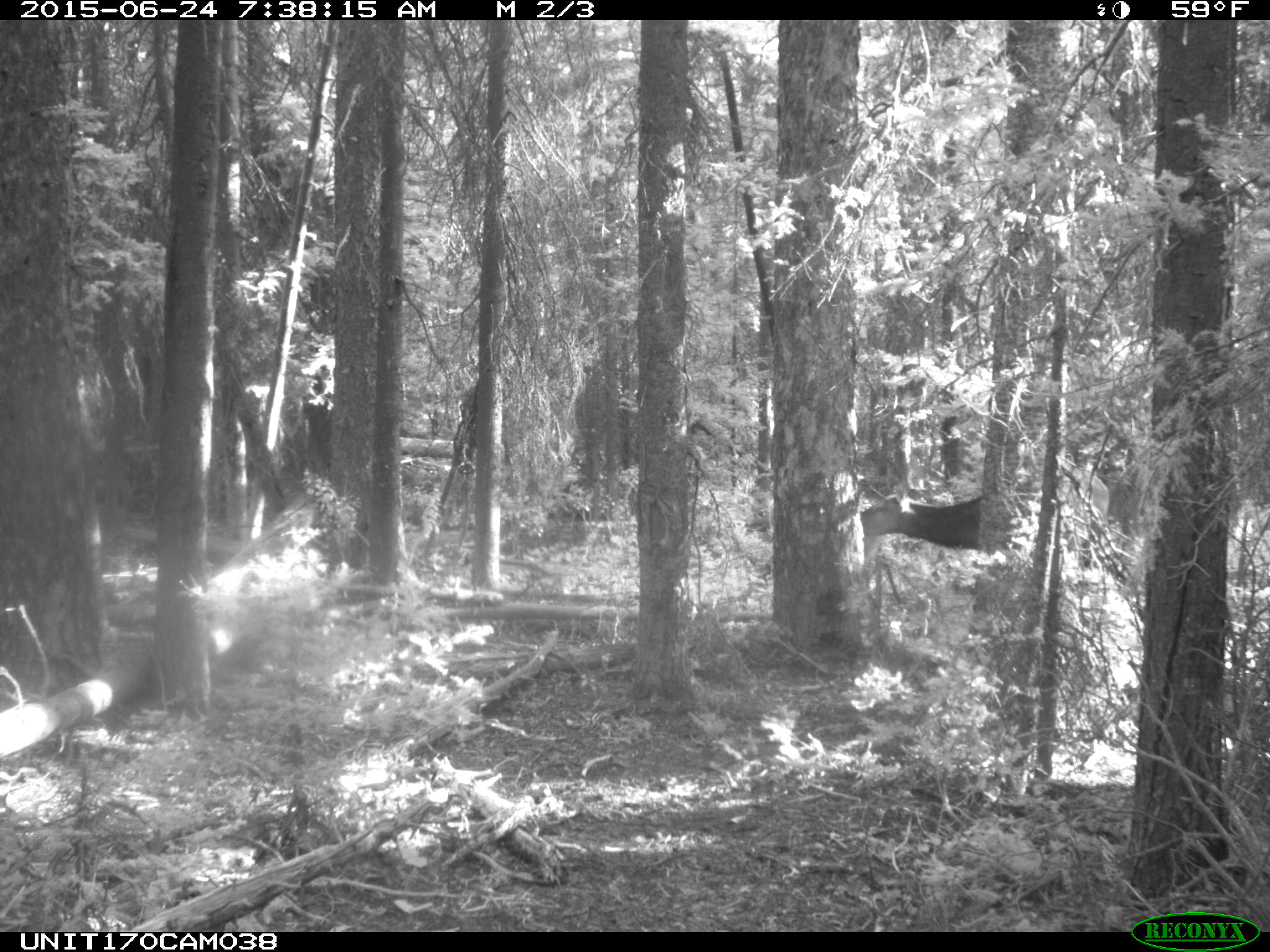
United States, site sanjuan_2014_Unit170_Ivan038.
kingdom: Animalia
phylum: Chordata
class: Mammalia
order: Artiodactyla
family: Cervidae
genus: Cervus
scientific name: Cervus elaphus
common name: red deer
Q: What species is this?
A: Cervus elaphus (red deer).